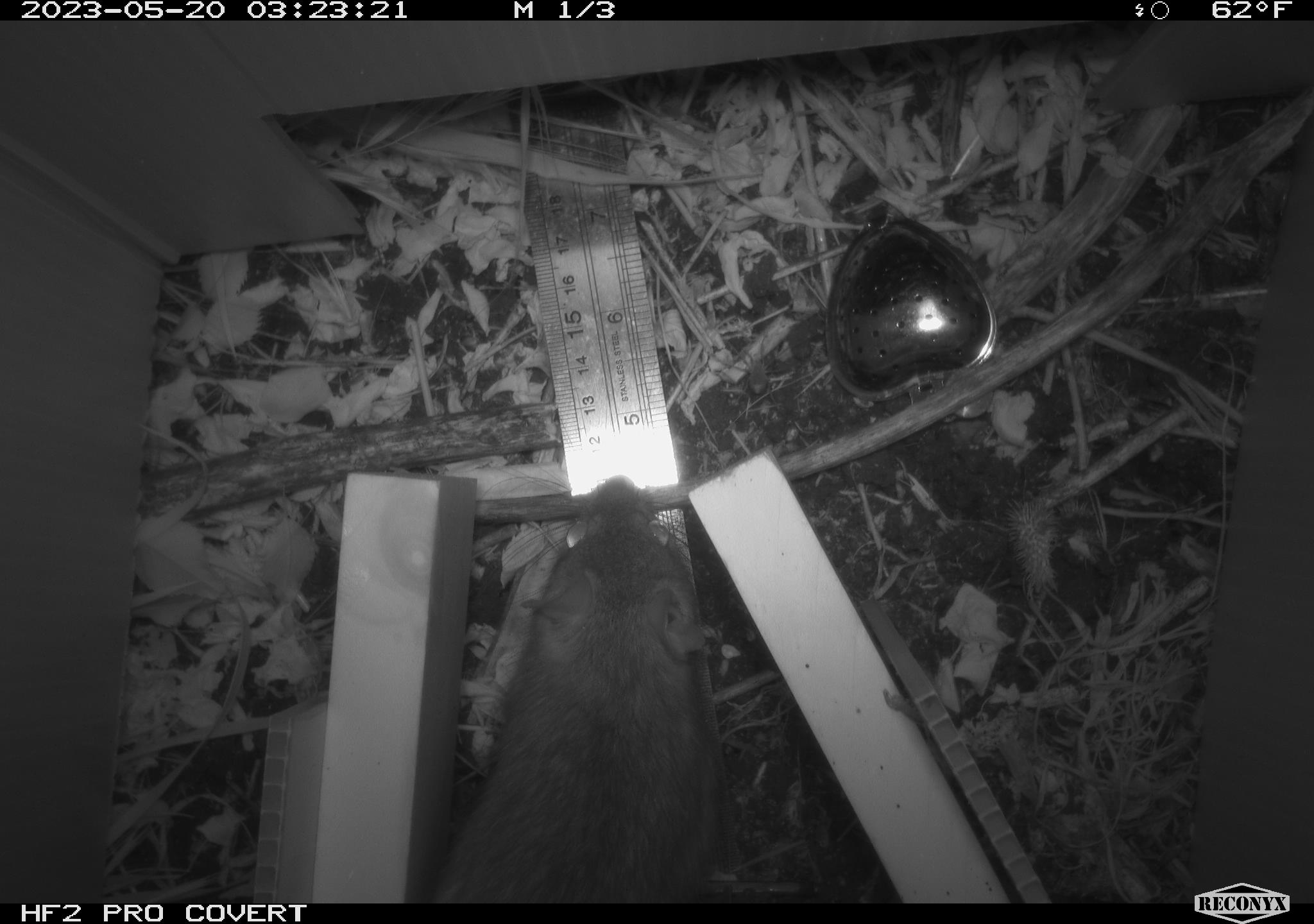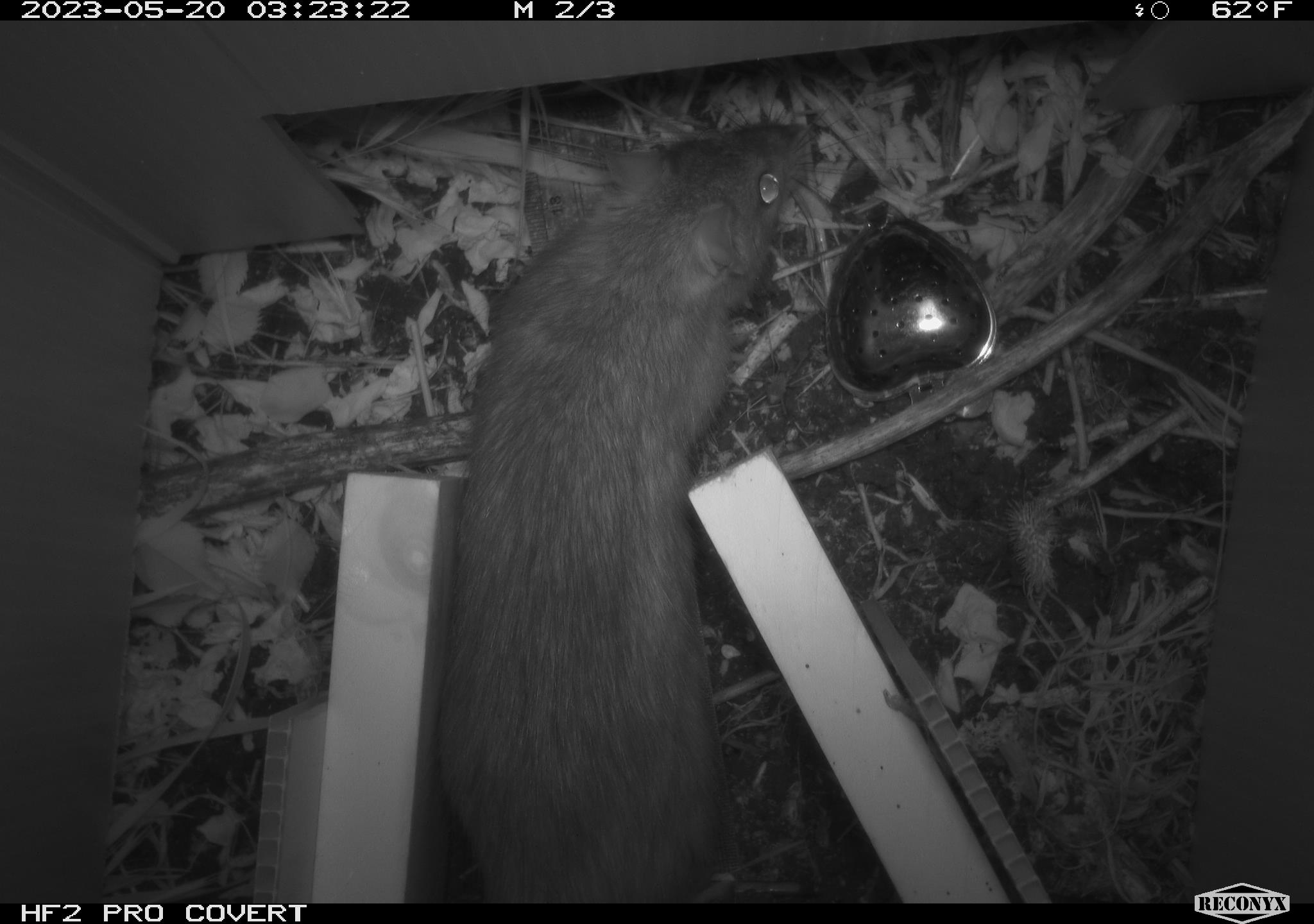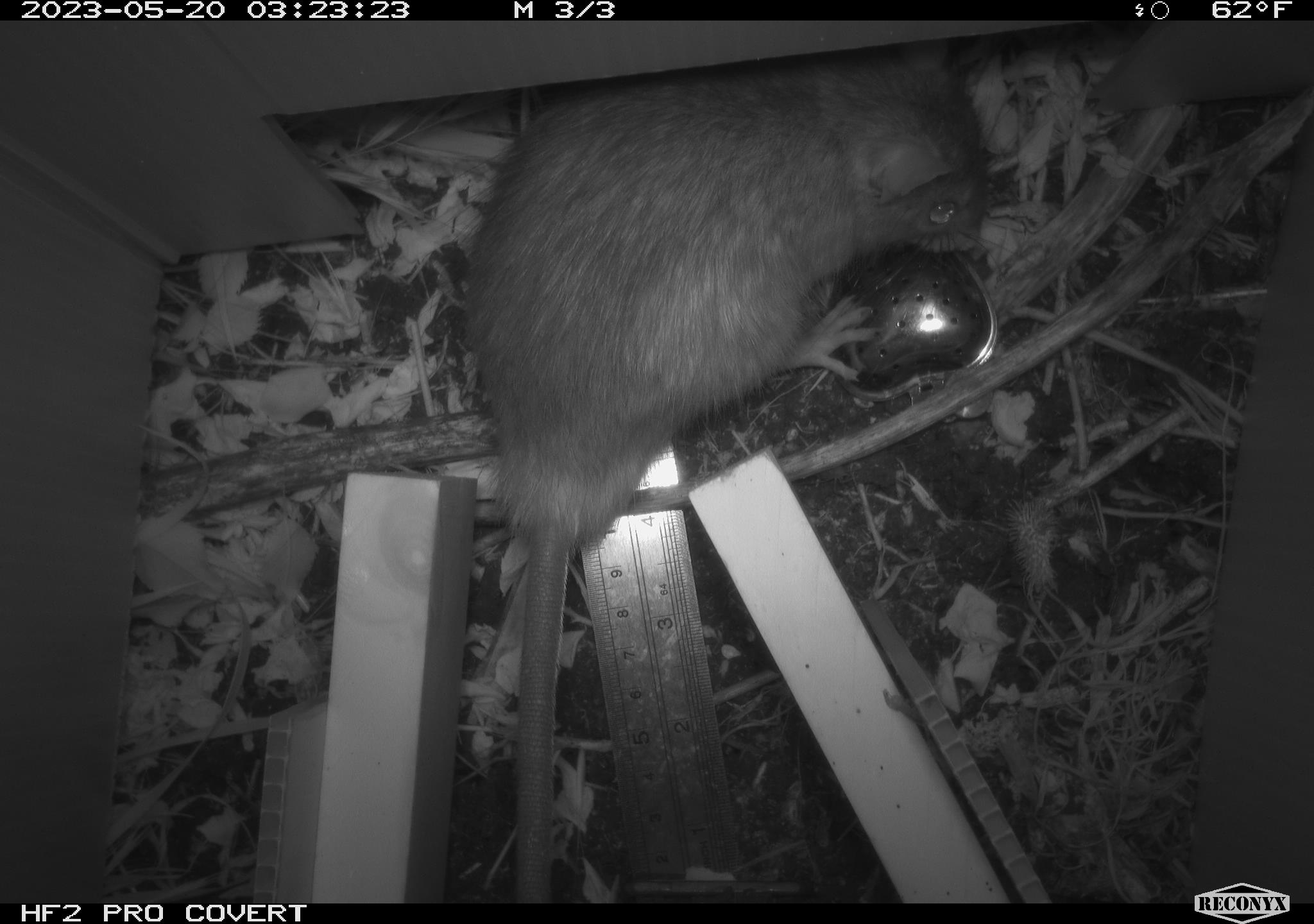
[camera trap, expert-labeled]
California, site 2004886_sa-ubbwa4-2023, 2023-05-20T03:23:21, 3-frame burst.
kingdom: Animalia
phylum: Chordata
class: Mammalia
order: Rodentia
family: Muridae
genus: Rattus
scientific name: Rattus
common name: rat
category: rattus species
Rattus species (rat) (Rattus).